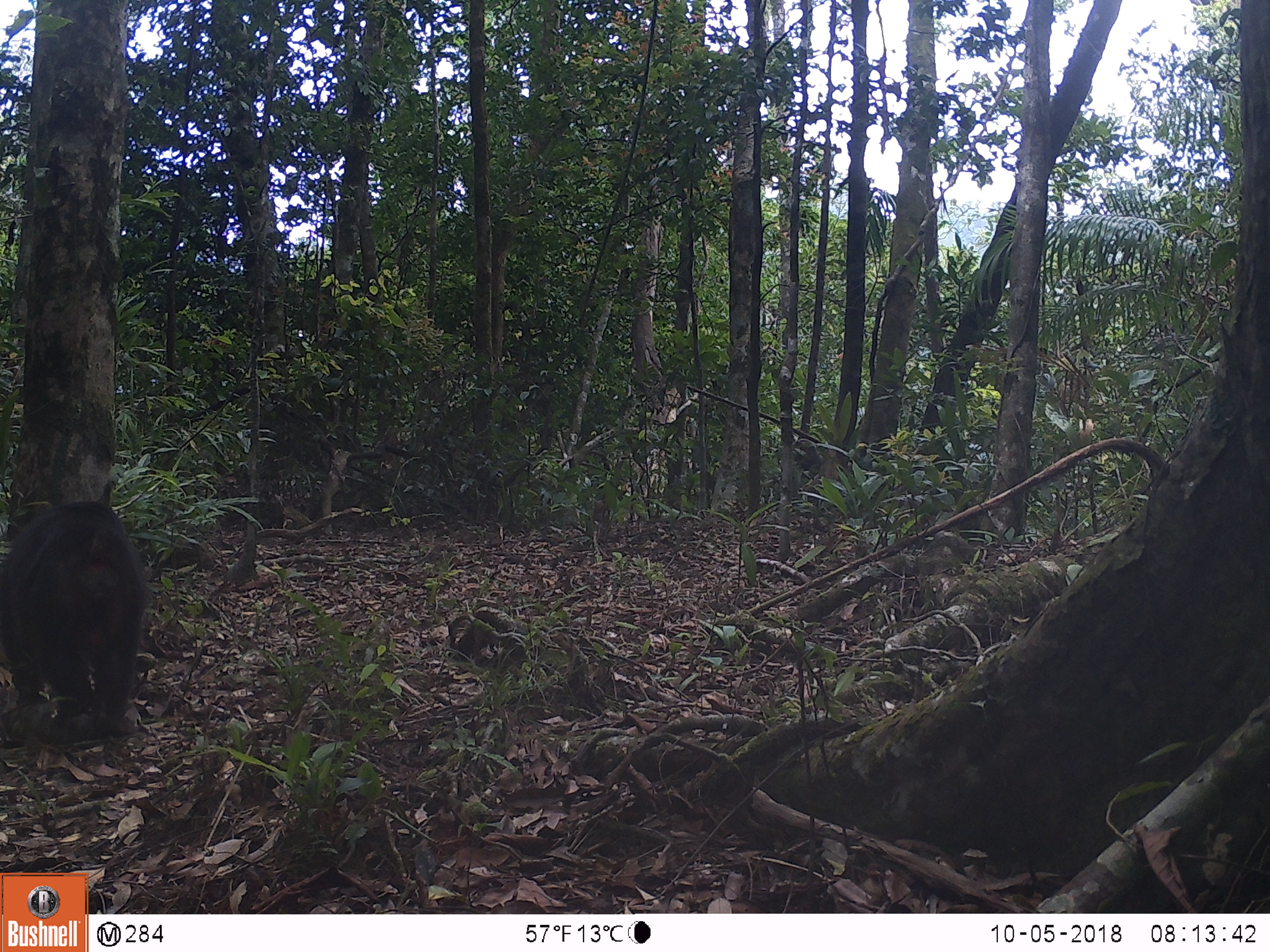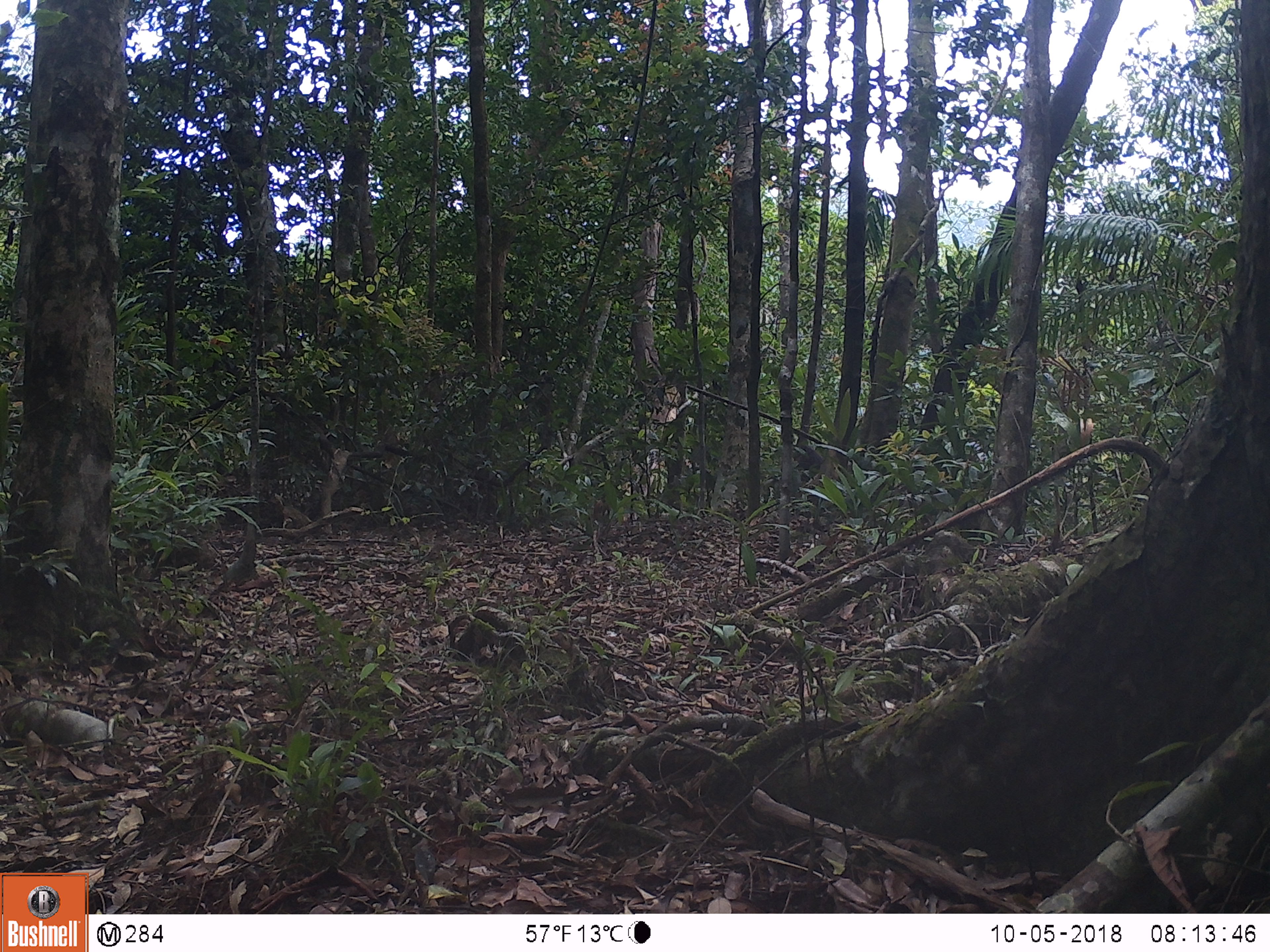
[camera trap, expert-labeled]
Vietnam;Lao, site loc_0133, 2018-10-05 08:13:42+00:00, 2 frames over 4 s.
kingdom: Animalia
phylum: Chordata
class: Mammalia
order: Primates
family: Cercopithecidae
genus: Macaca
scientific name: Macaca arctoides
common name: stump-tailed macaque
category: stump tailed macaque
Stump tailed macaque (stump-tailed macaque) (Macaca arctoides). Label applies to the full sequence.